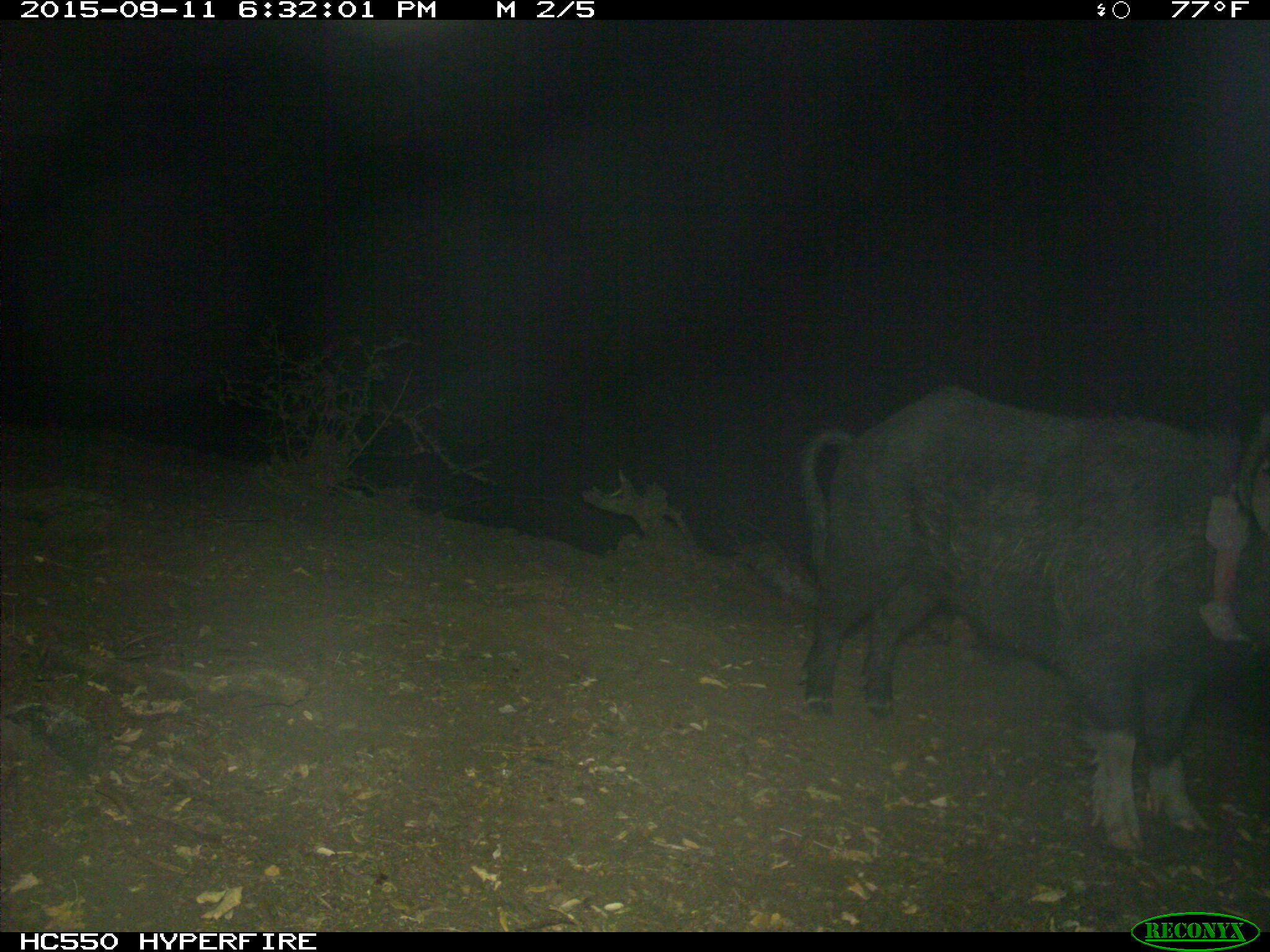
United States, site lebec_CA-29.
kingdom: Animalia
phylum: Chordata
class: Mammalia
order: Artiodactyla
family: Suidae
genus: Sus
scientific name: Sus scrofa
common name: wild boar